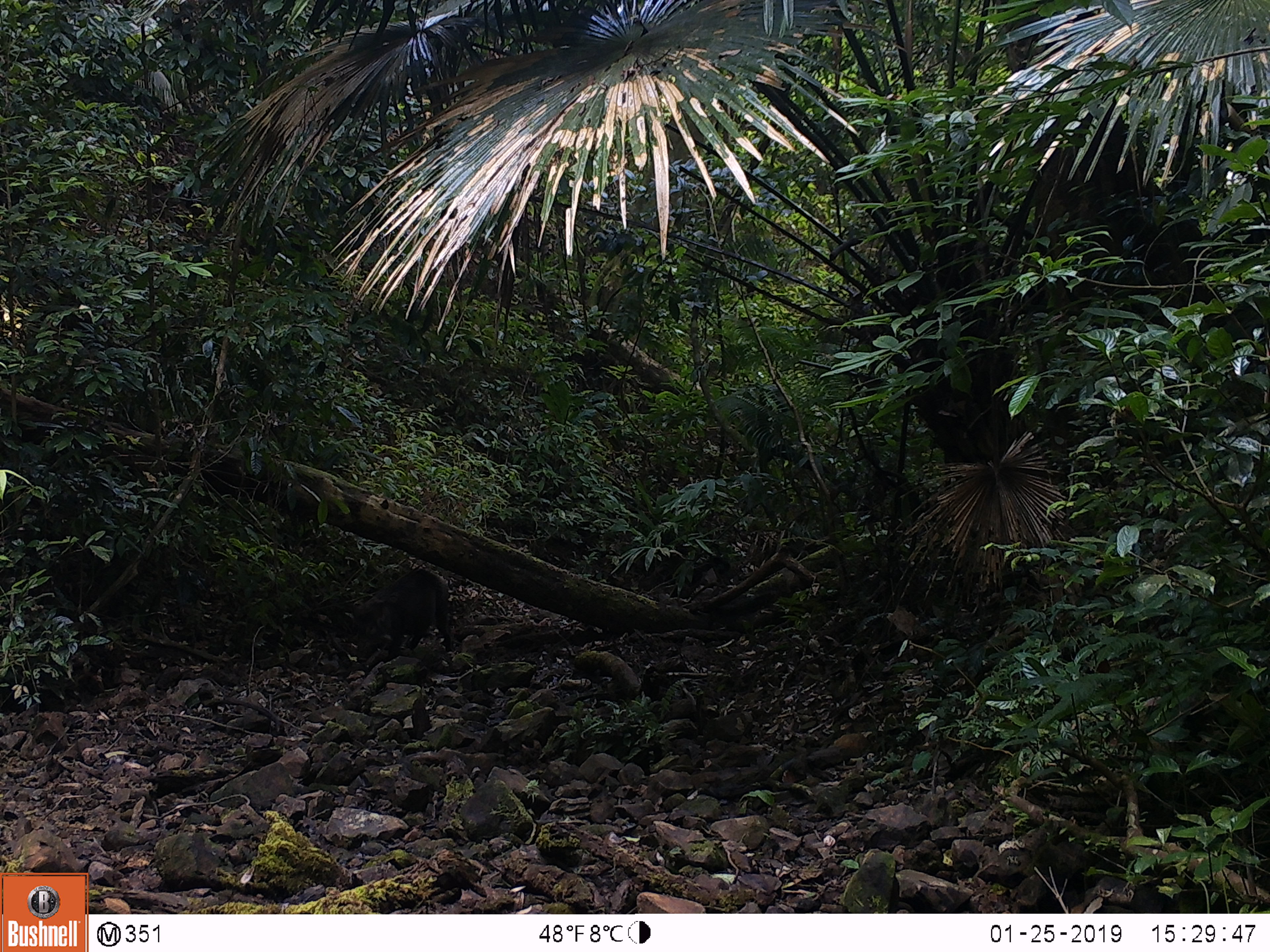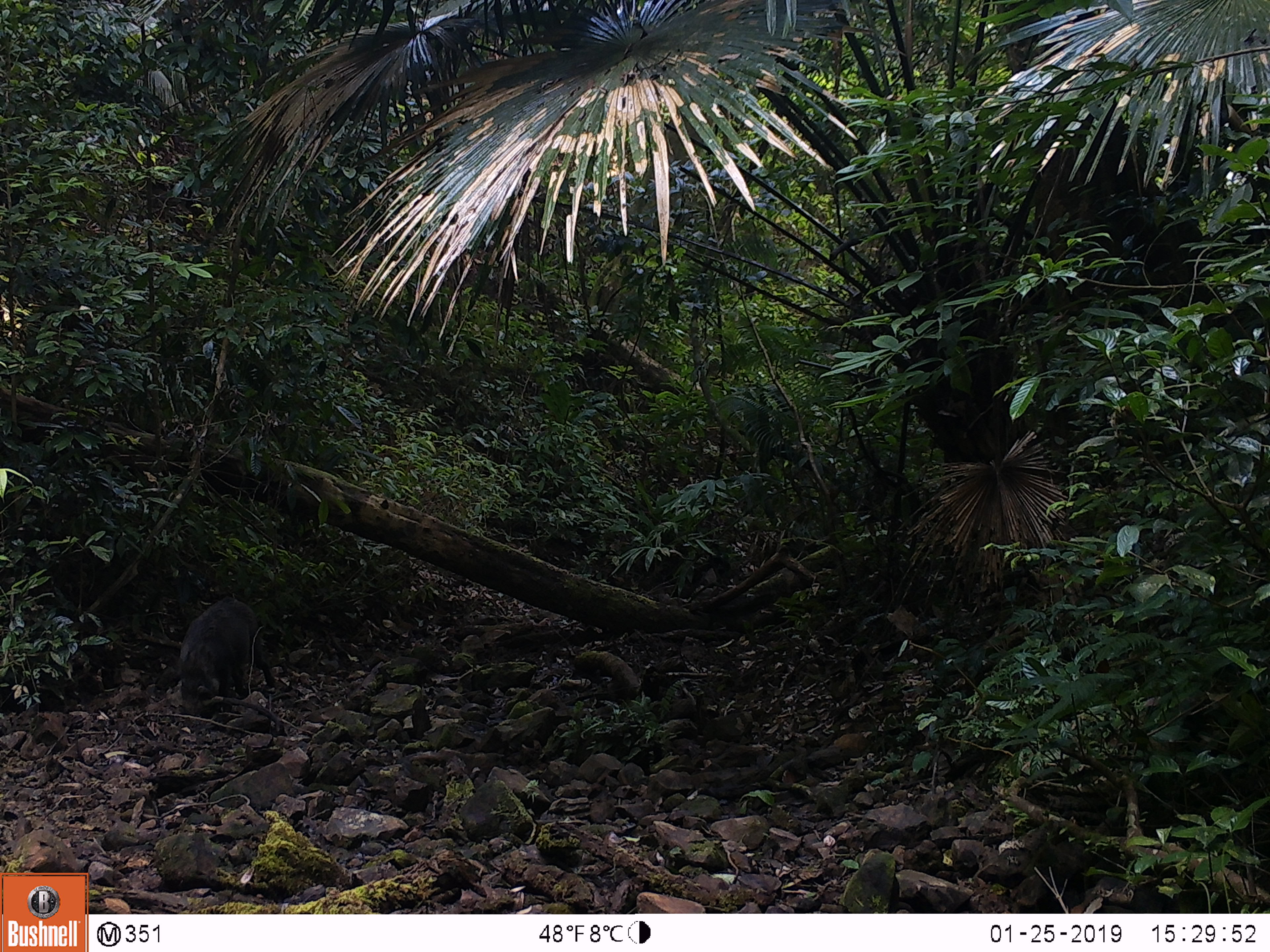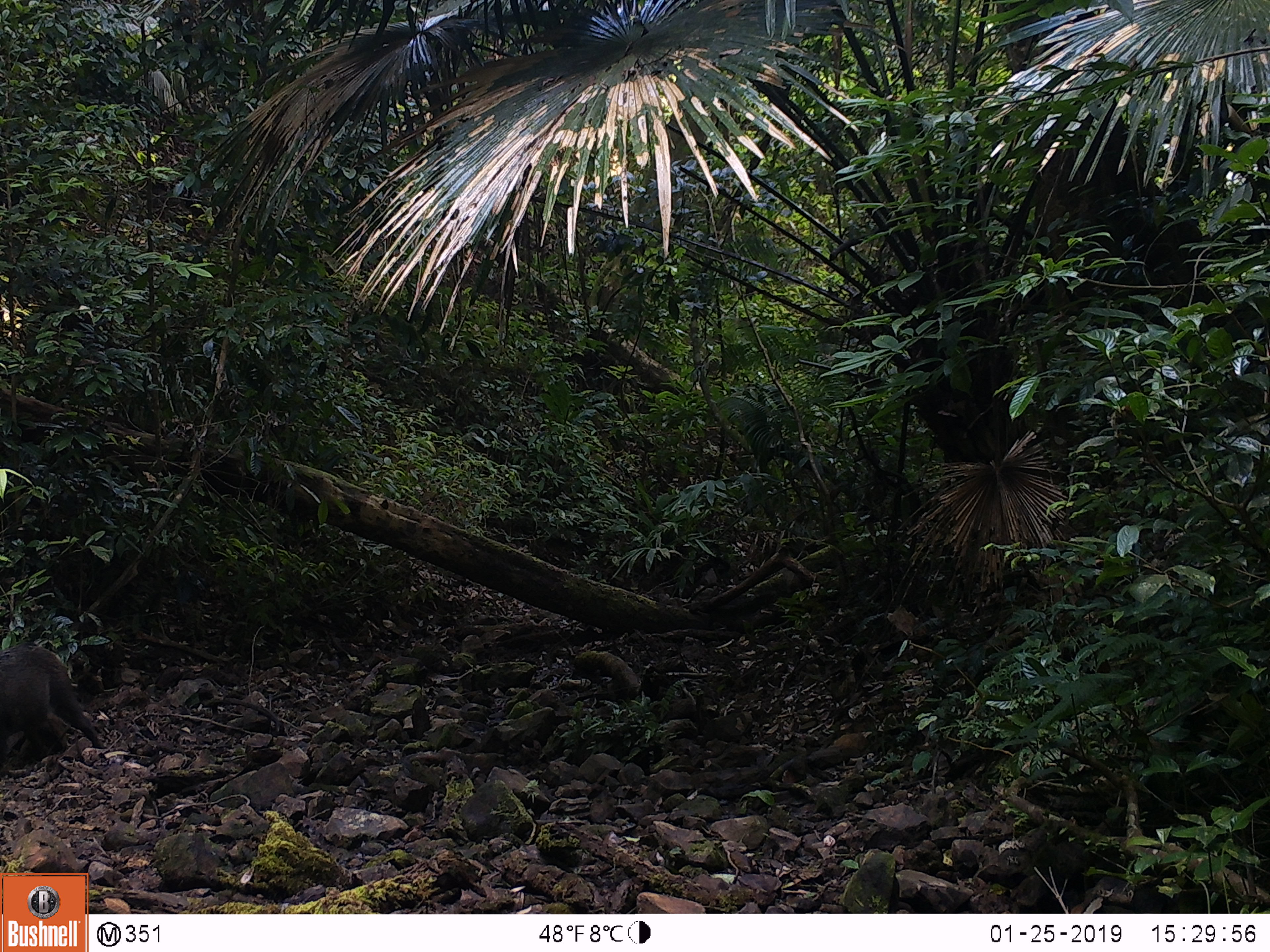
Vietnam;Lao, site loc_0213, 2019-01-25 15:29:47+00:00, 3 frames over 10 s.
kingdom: Animalia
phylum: Chordata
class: Mammalia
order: Artiodactyla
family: Suidae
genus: Sus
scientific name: Sus scrofa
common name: eurasian wild pig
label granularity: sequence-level